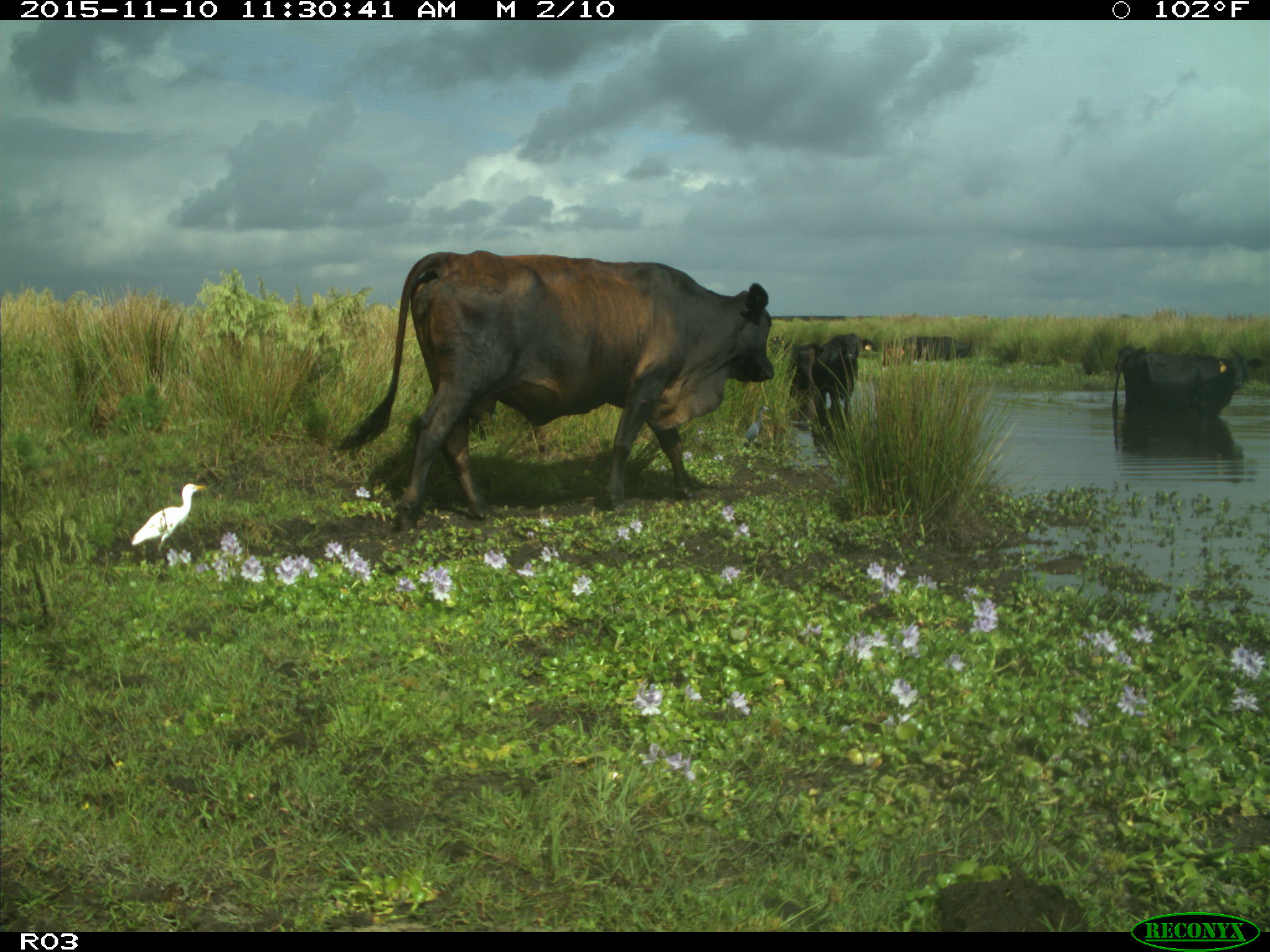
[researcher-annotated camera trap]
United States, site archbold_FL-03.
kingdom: Animalia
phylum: Chordata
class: Mammalia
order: Artiodactyla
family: Bovidae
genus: Bos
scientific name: Bos taurus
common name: domestic cow